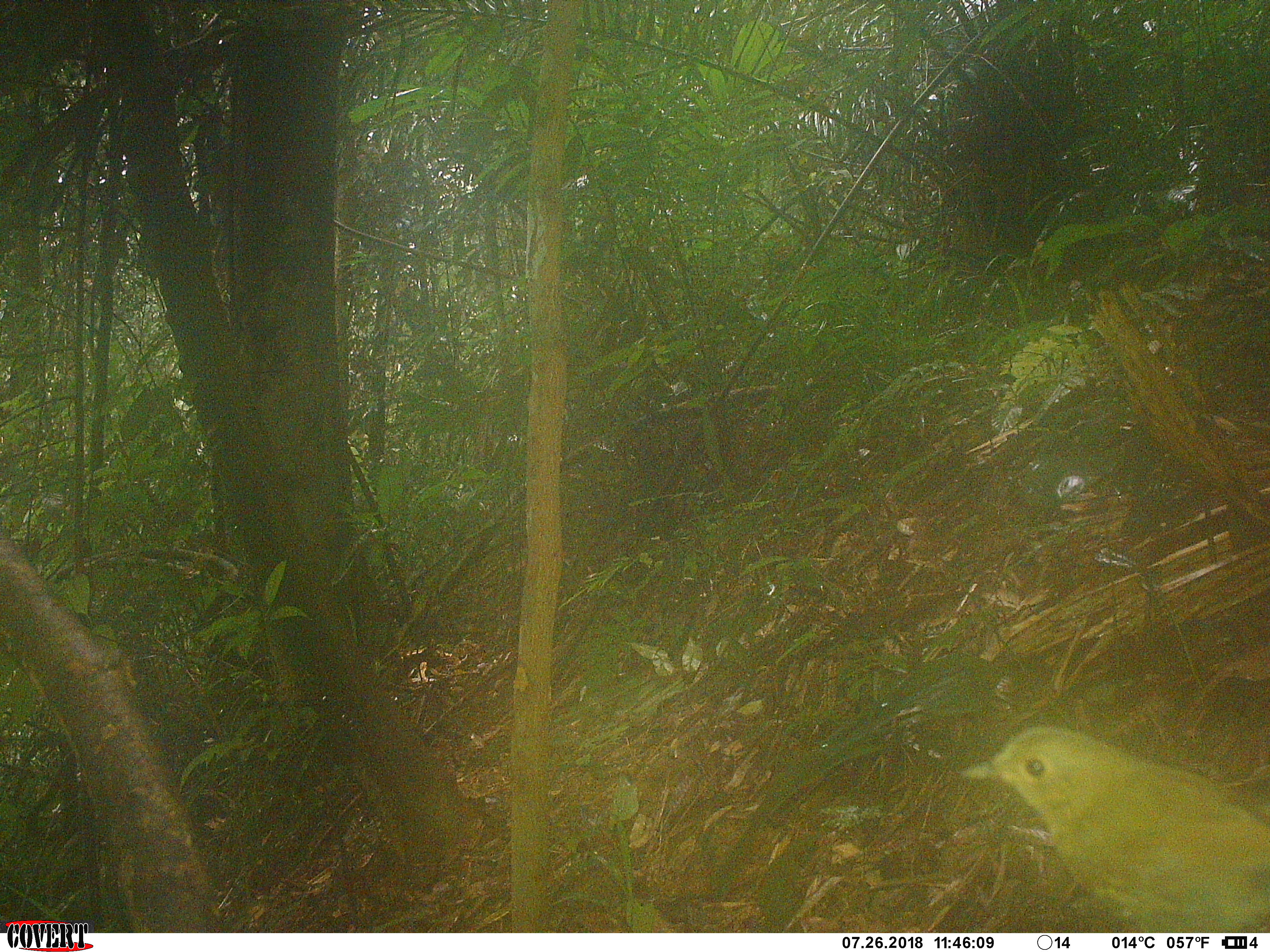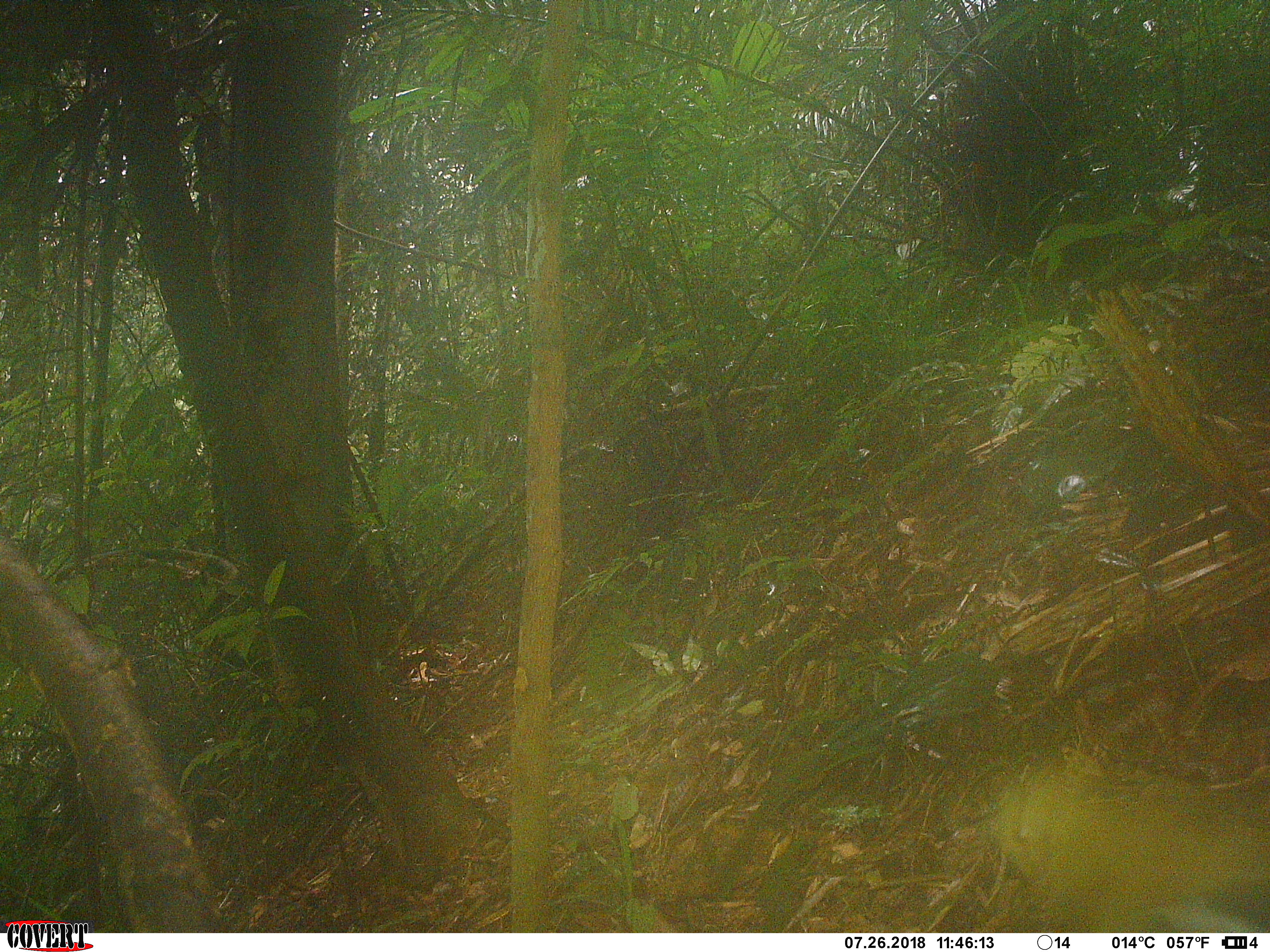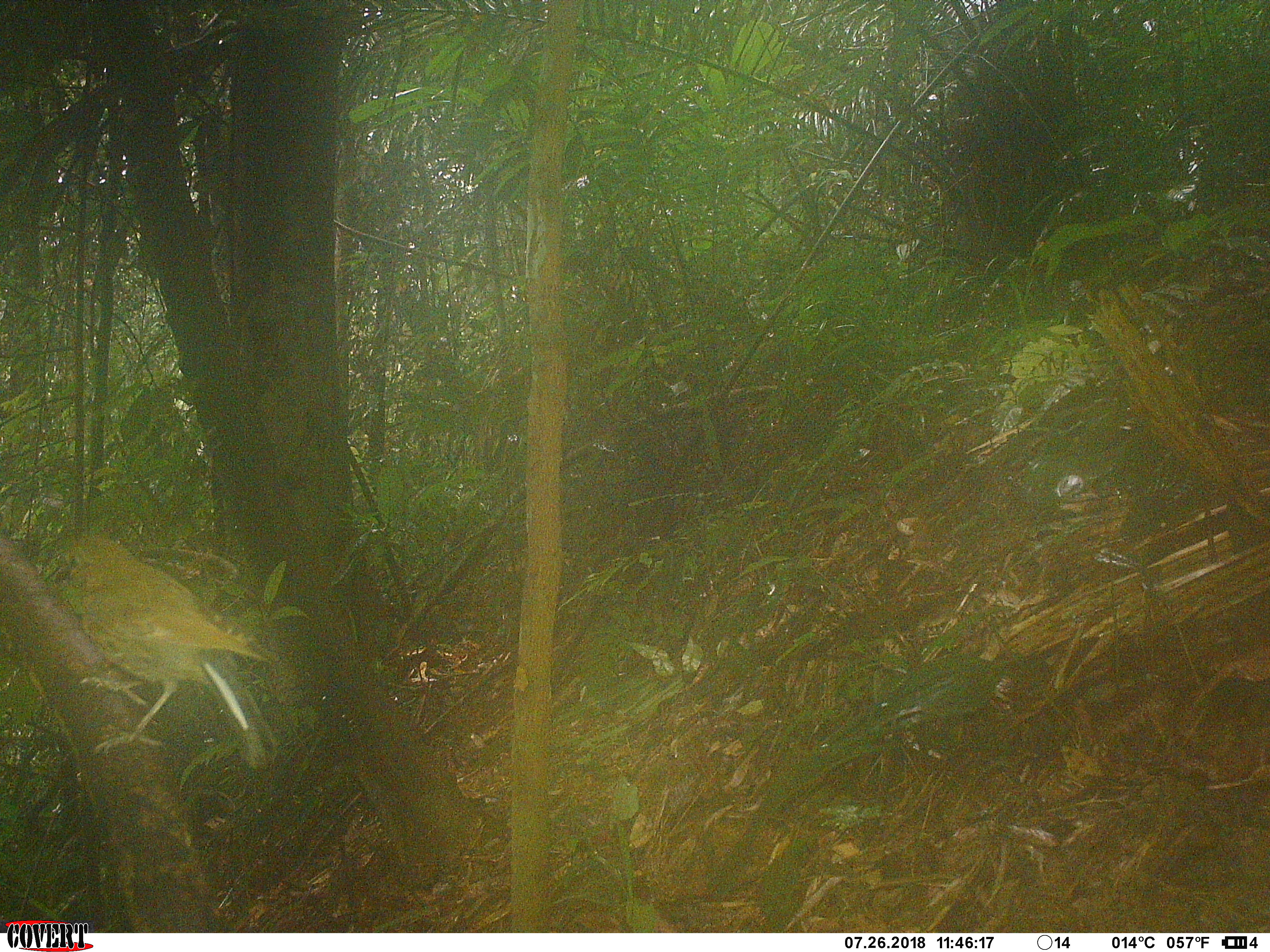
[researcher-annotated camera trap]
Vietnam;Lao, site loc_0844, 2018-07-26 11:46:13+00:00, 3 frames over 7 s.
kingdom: Animalia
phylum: Chordata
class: Aves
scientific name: Aves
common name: bird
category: unidentified bird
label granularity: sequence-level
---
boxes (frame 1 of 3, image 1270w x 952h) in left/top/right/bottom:
unidentified bird: 956/722/1270/933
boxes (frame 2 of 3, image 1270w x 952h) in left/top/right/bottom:
unidentified bird: 982/747/1270/933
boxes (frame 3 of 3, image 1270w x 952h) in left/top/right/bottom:
unidentified bird: 44/532/277/770